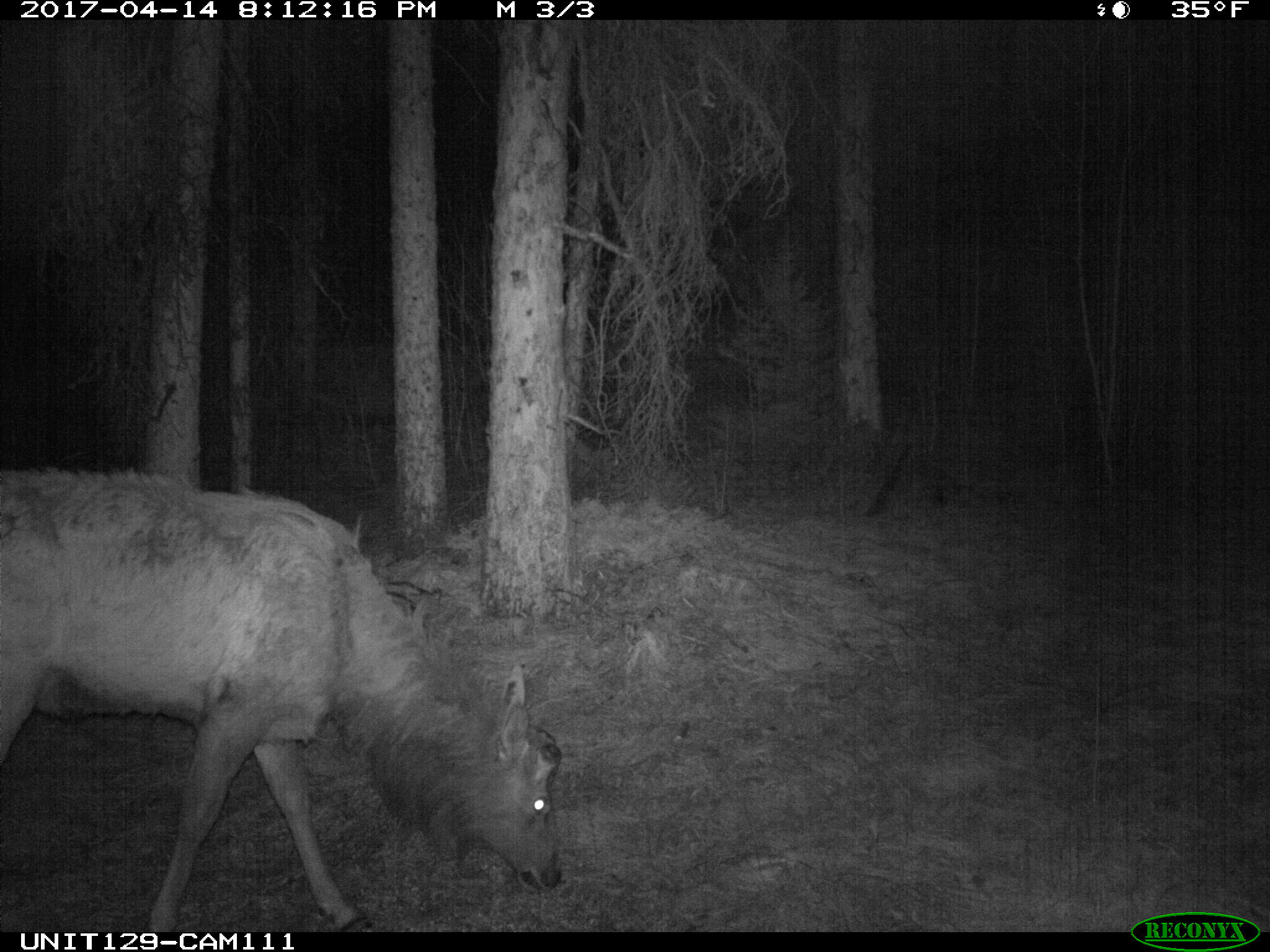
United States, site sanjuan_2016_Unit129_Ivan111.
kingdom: Animalia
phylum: Chordata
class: Mammalia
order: Artiodactyla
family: Cervidae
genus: Cervus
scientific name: Cervus elaphus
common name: red deer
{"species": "Cervus elaphus (red deer)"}